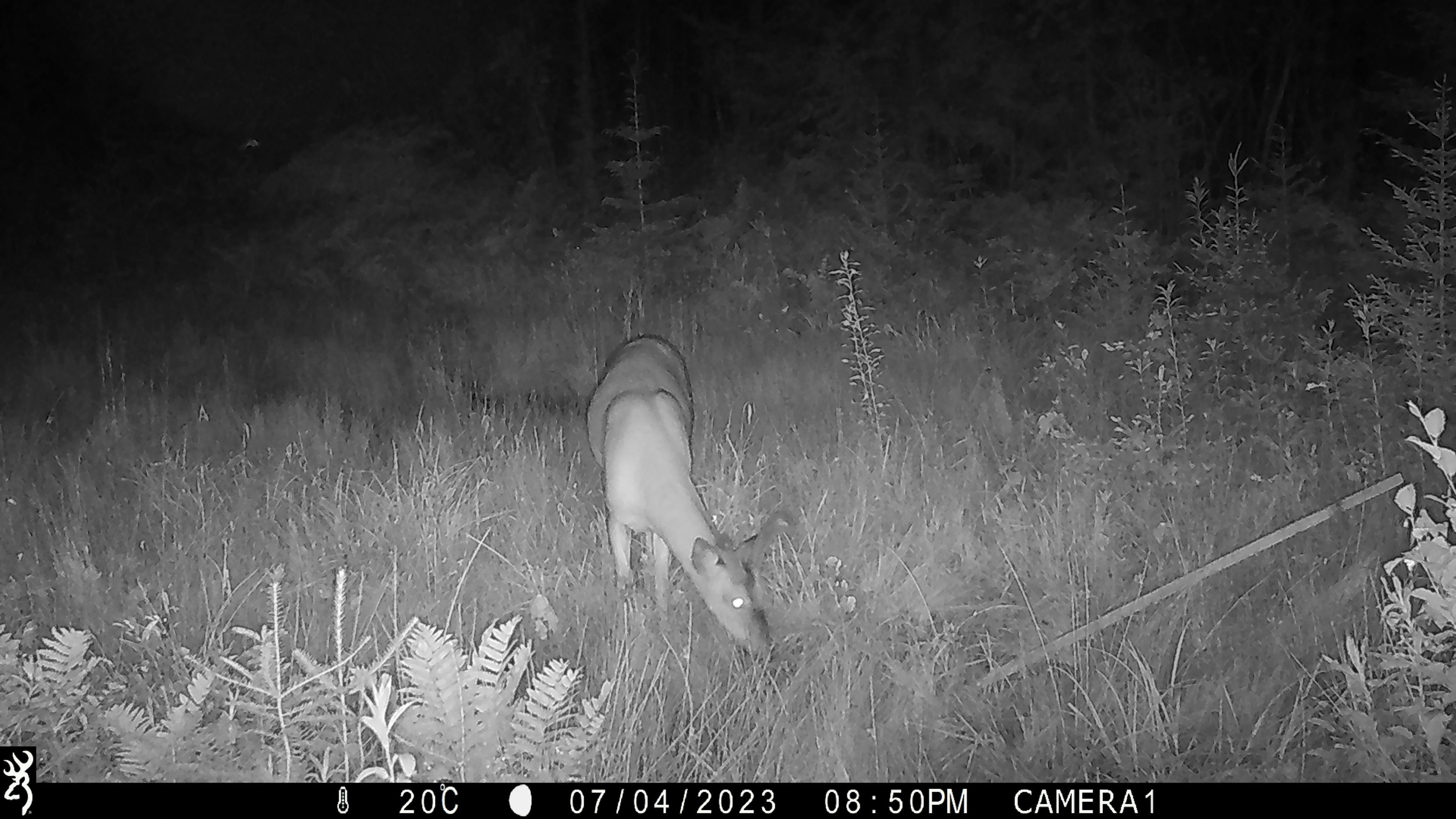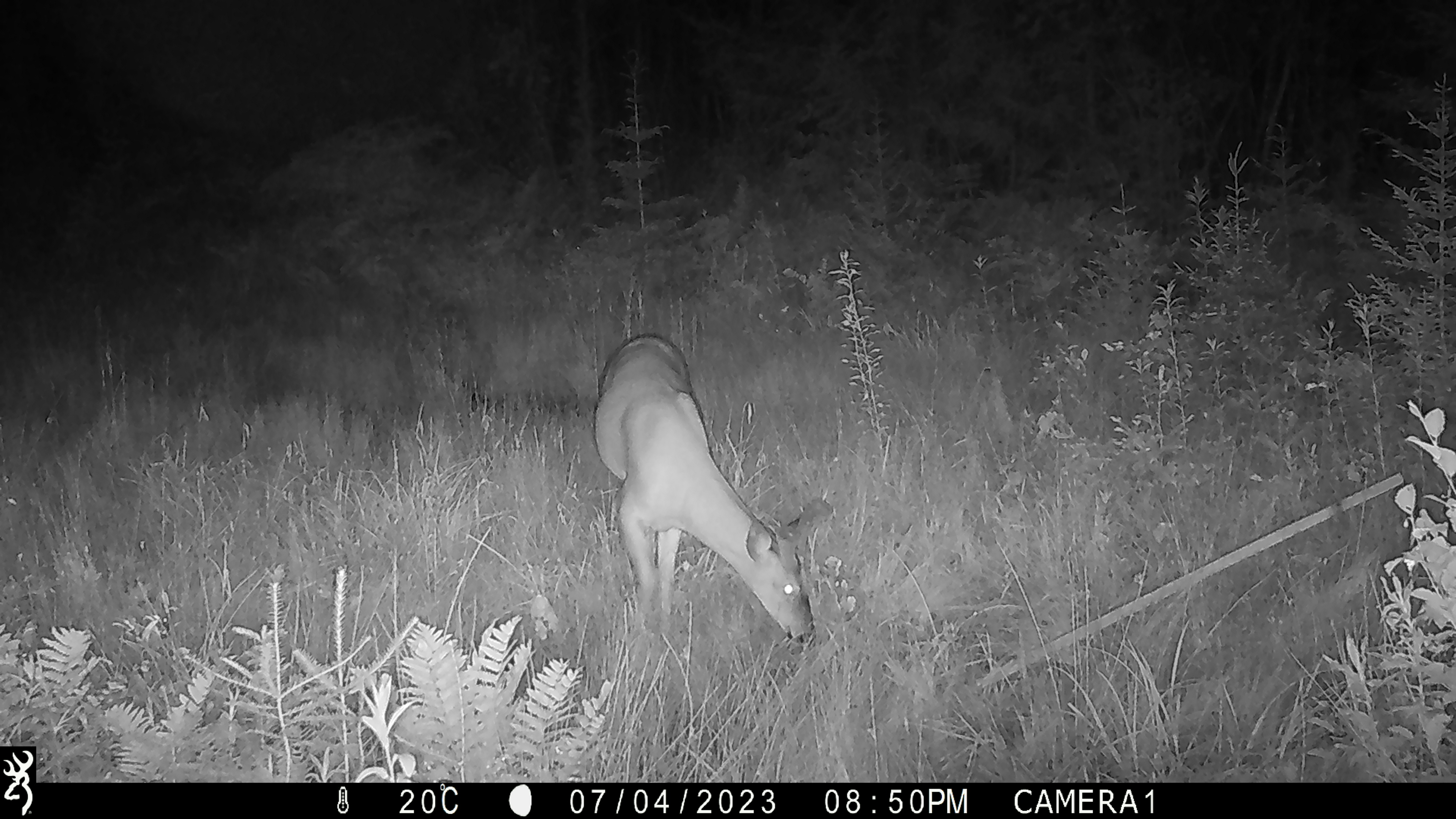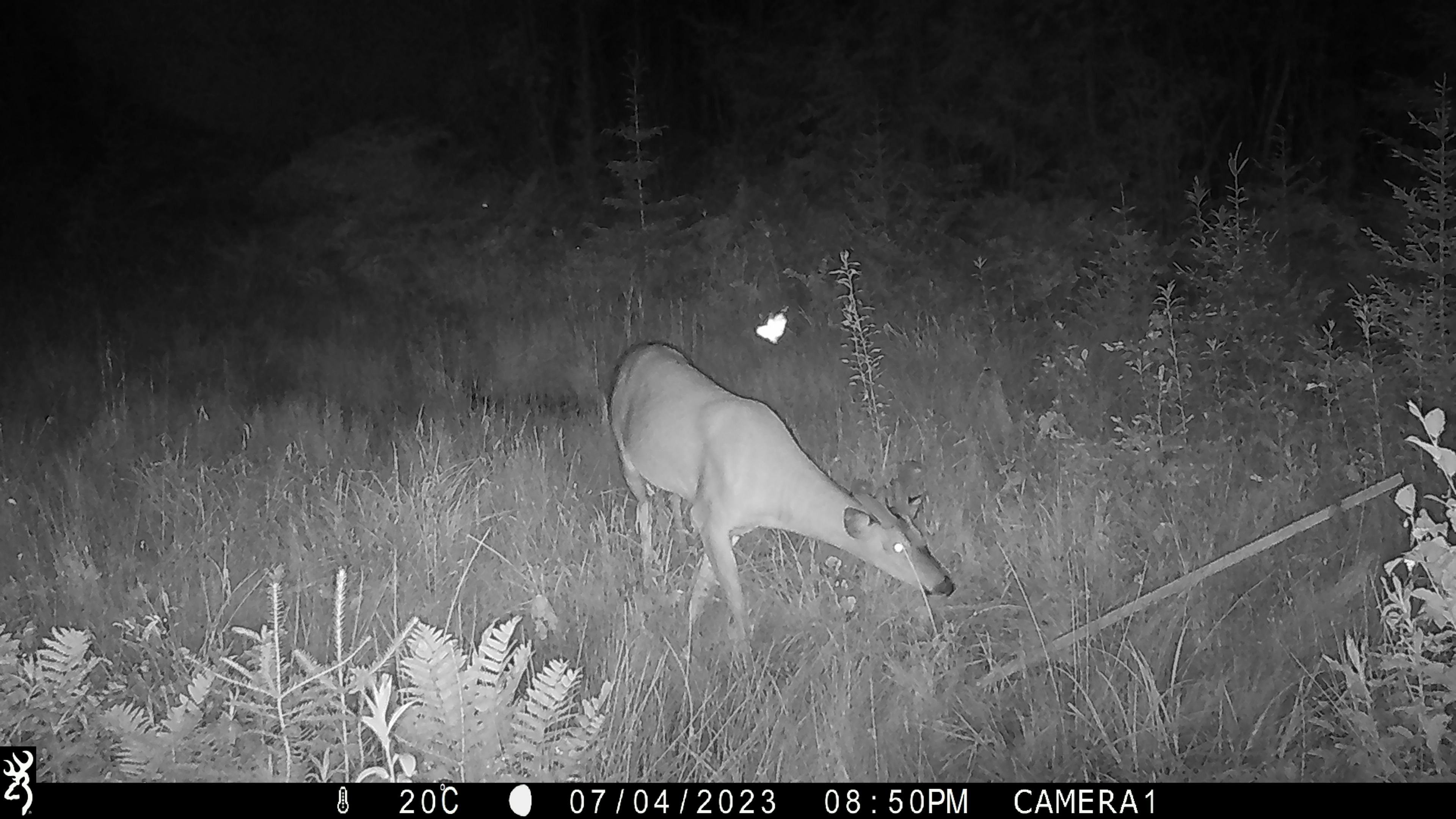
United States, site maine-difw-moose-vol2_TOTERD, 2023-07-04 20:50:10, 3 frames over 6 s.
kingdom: Animalia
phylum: Chordata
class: Mammalia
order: Artiodactyla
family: Cervidae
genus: Odocoileus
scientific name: Odocoileus virginianus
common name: white-tailed deer